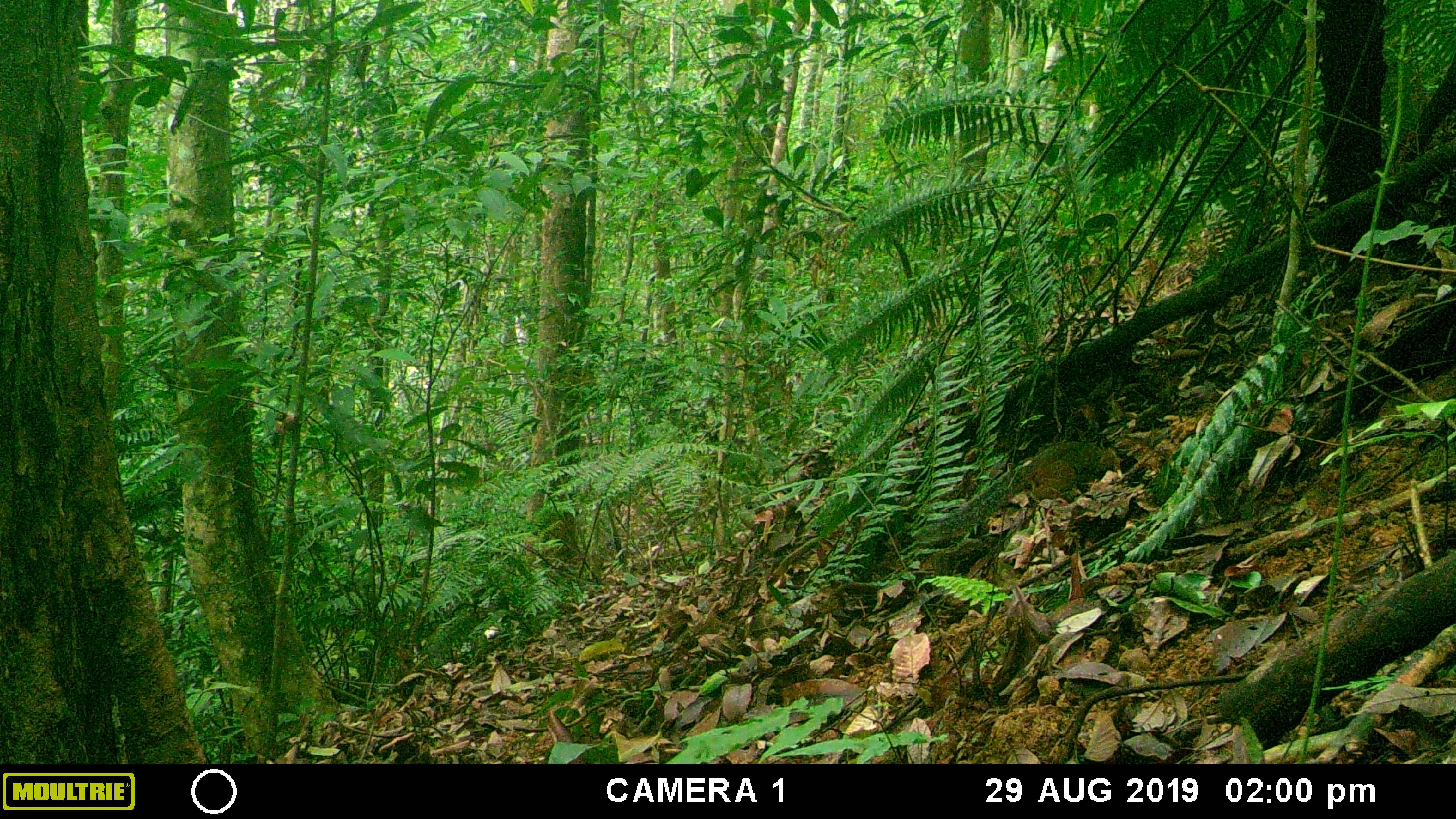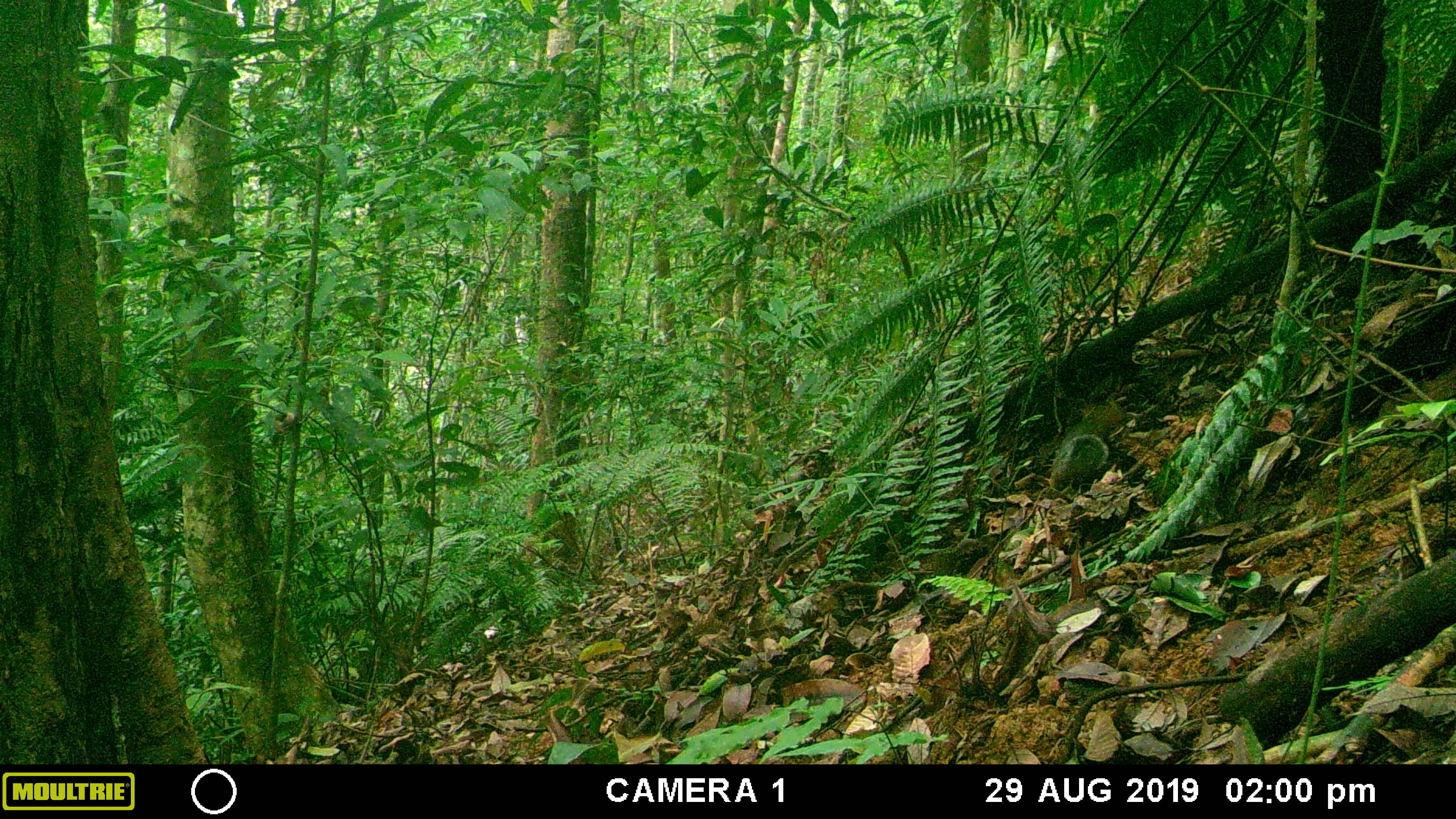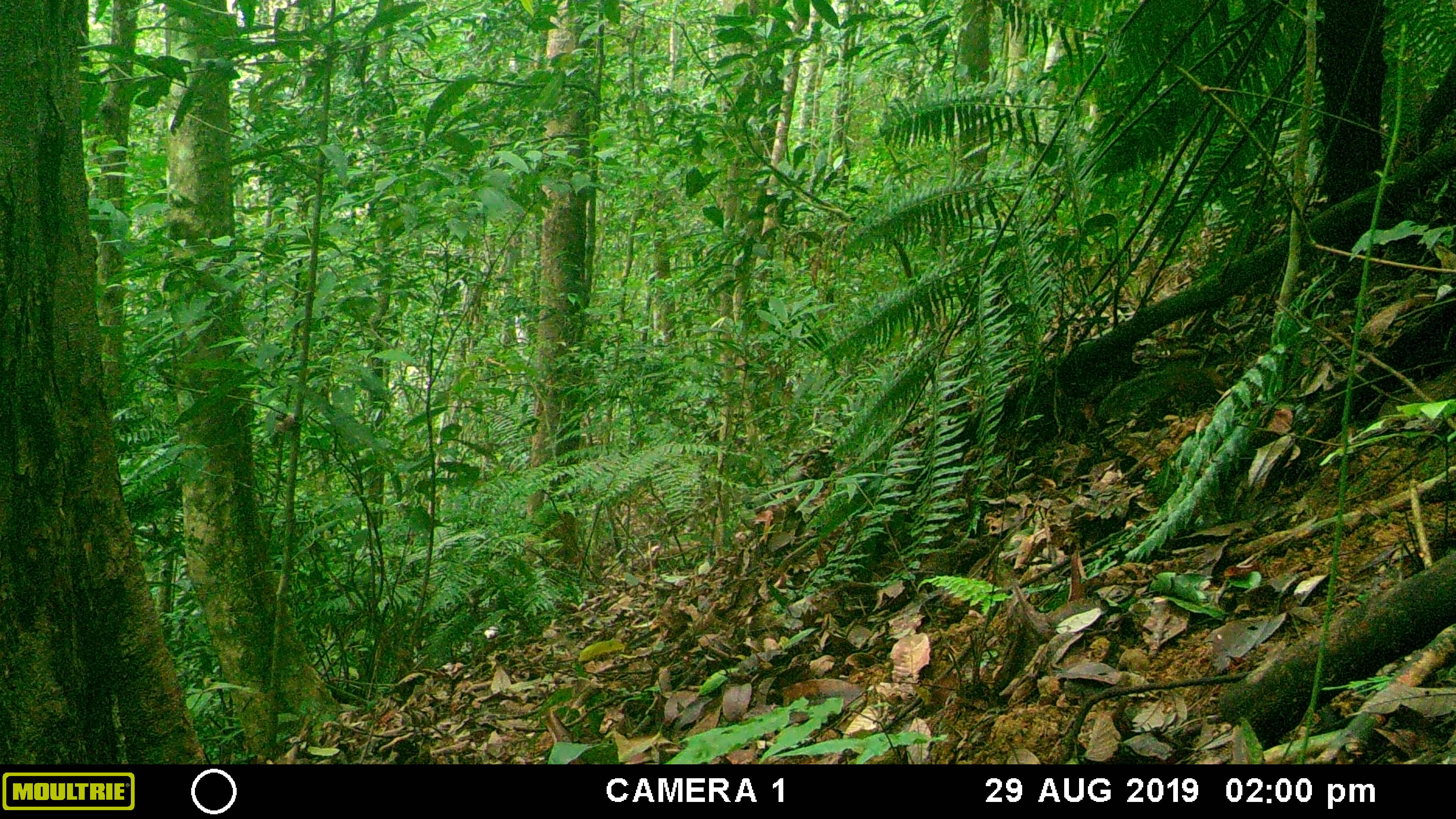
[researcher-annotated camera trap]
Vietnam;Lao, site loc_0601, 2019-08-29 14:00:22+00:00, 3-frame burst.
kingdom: Animalia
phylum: Chordata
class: Mammalia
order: Rodentia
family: Sciuridae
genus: Dremomys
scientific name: Dremomys rufigenis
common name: red-cheeked squirrel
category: red cheeked squirrel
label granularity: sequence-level